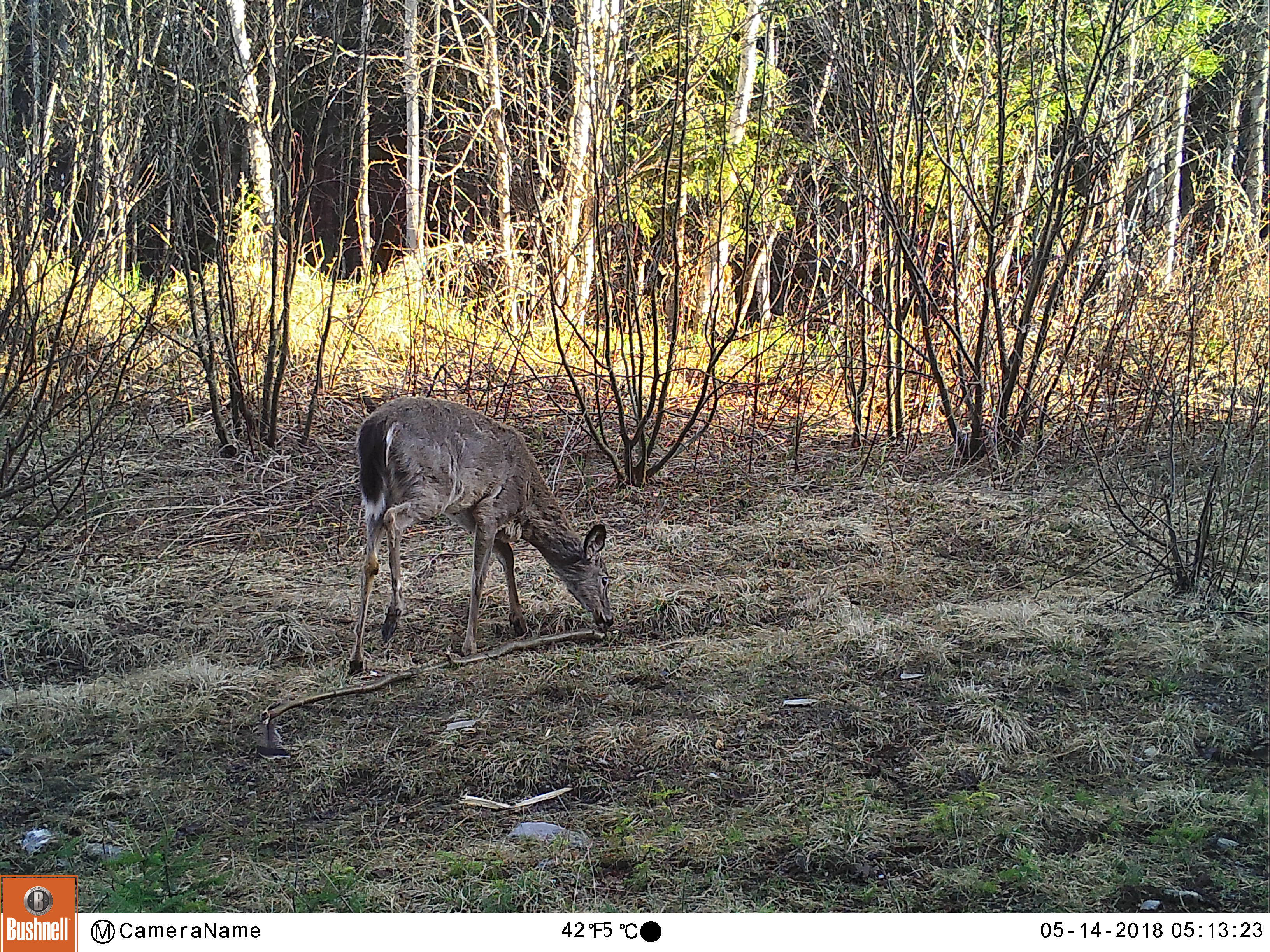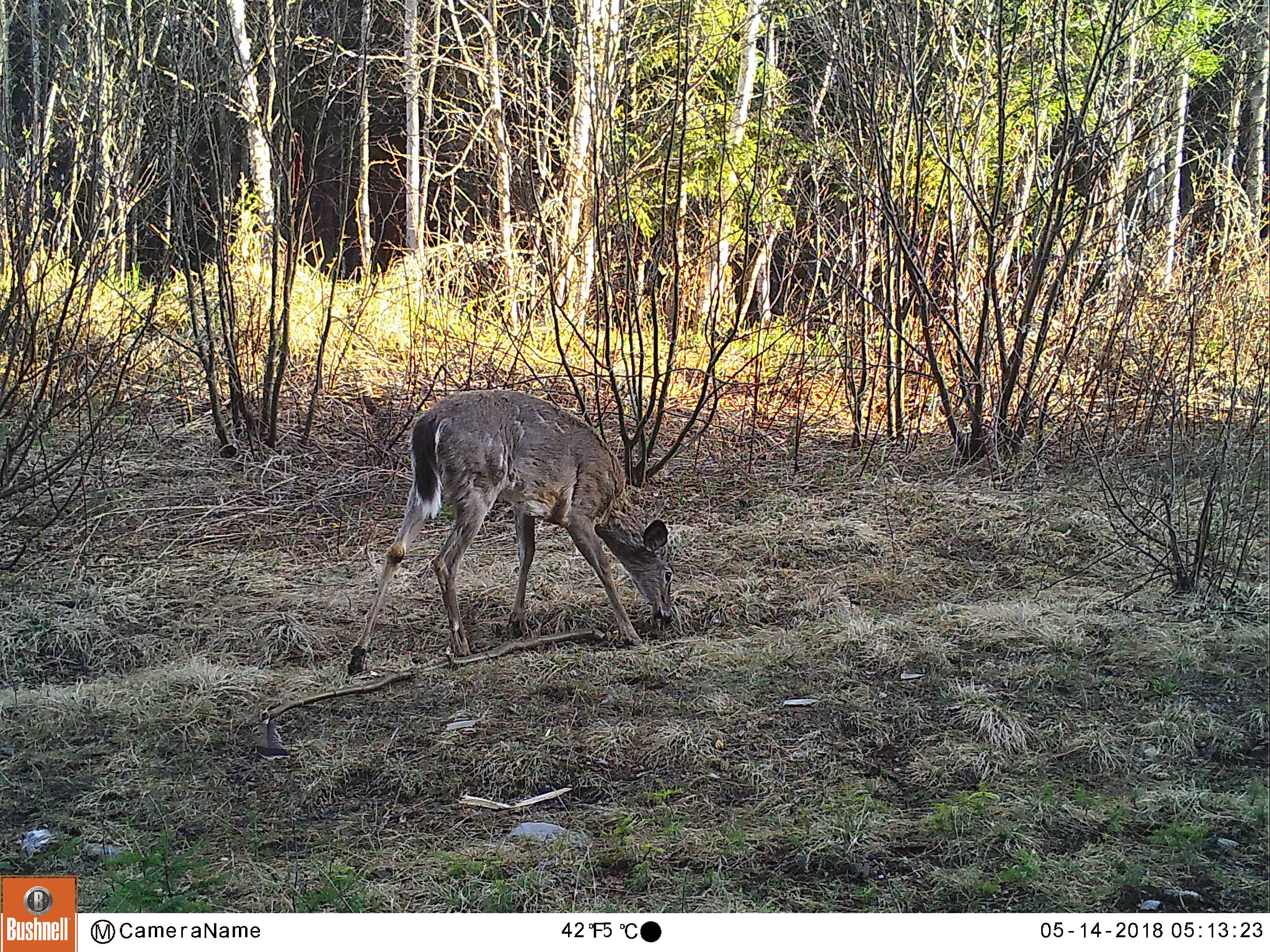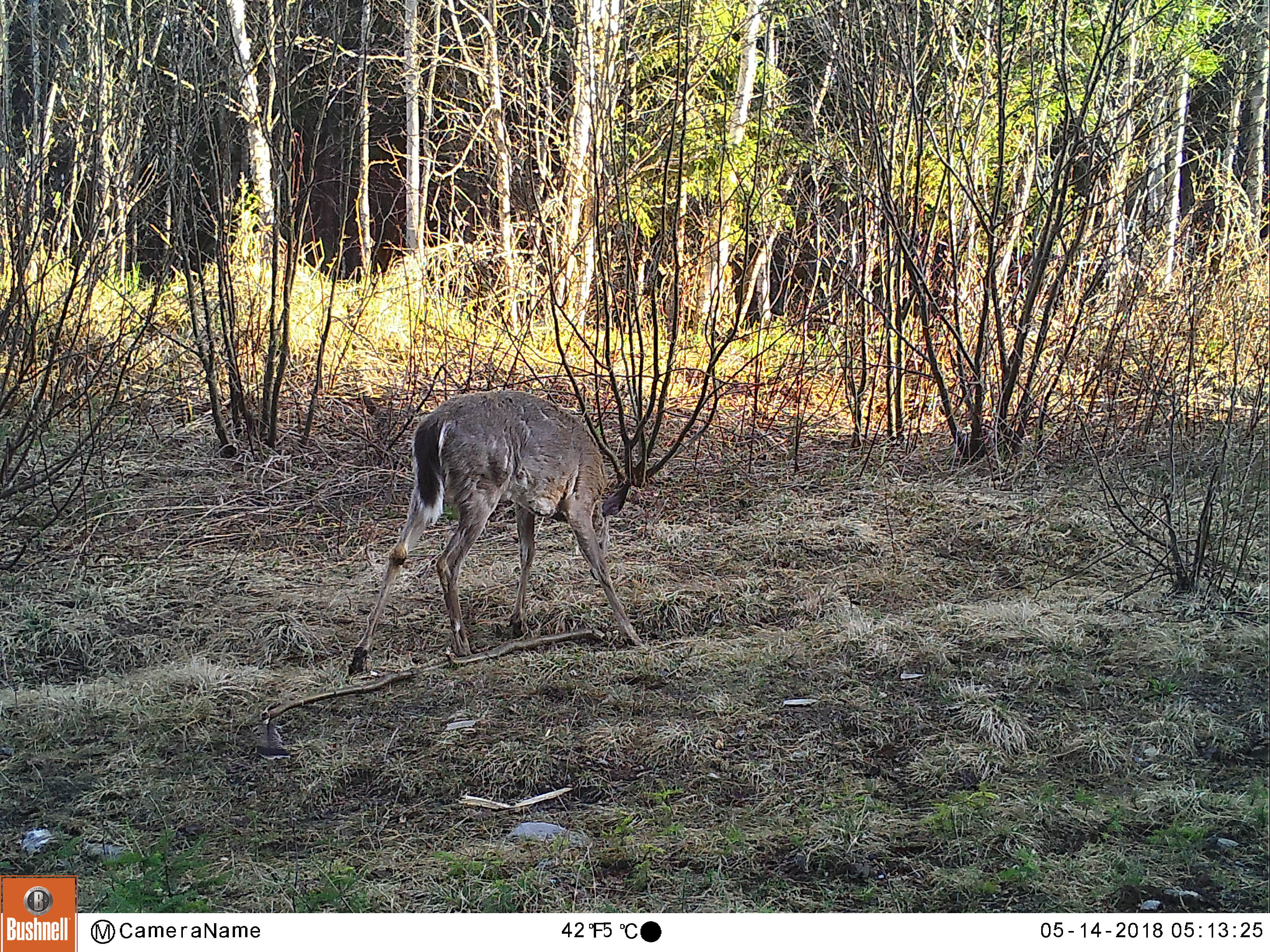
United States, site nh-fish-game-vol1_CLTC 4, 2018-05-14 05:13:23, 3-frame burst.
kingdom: Animalia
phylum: Chordata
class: Mammalia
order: Artiodactyla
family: Cervidae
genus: Odocoileus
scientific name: Odocoileus virginianus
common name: white-tailed deer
White-tailed deer (Odocoileus virginianus).